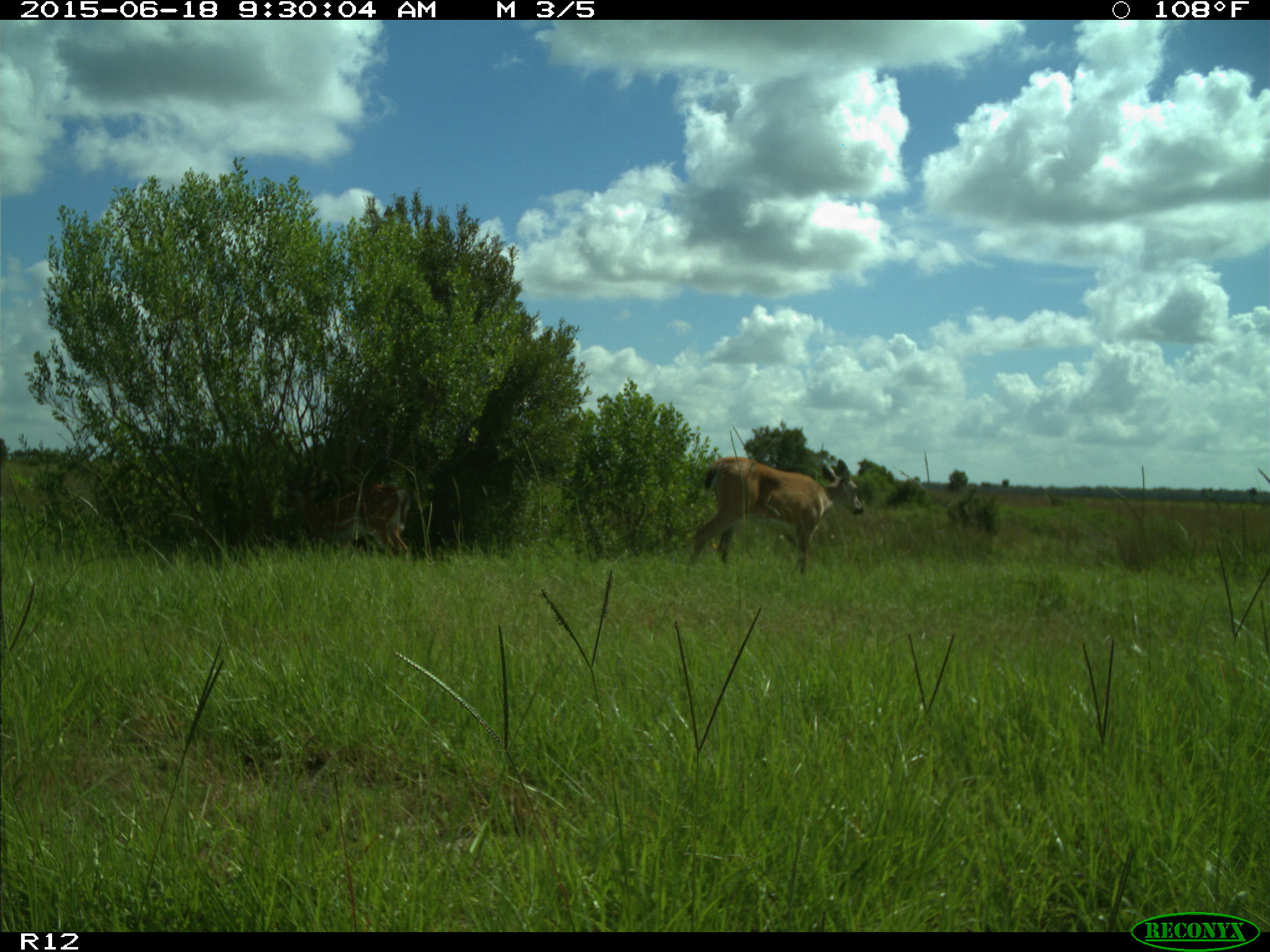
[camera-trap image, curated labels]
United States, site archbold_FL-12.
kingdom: Animalia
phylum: Chordata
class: Mammalia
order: Artiodactyla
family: Cervidae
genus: Odocoileus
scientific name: Odocoileus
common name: deer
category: unidentified deer